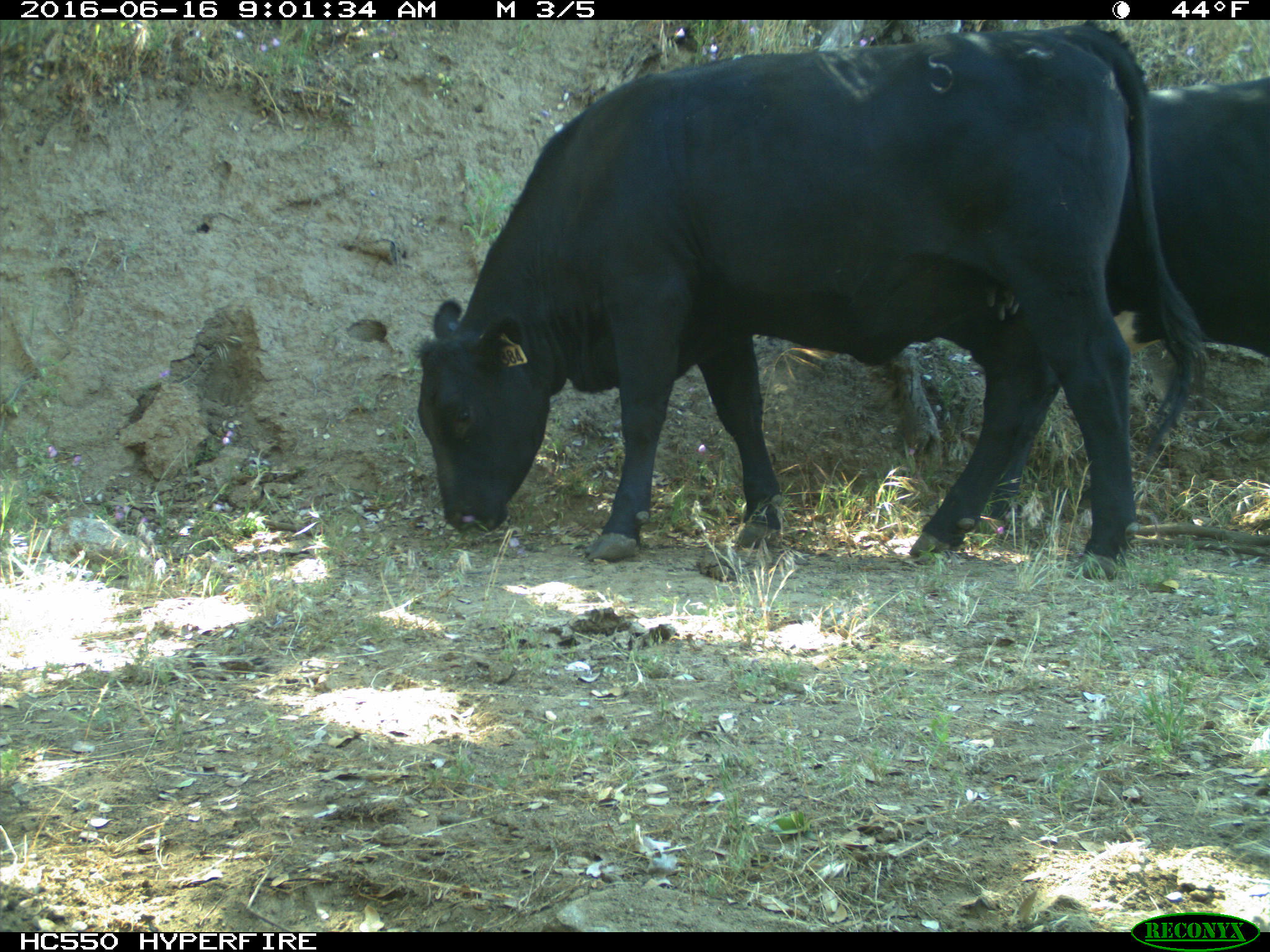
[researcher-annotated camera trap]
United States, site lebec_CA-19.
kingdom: Animalia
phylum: Chordata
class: Mammalia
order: Artiodactyla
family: Bovidae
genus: Bos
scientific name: Bos taurus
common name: domestic cow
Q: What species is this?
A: Bos taurus (domestic cow).